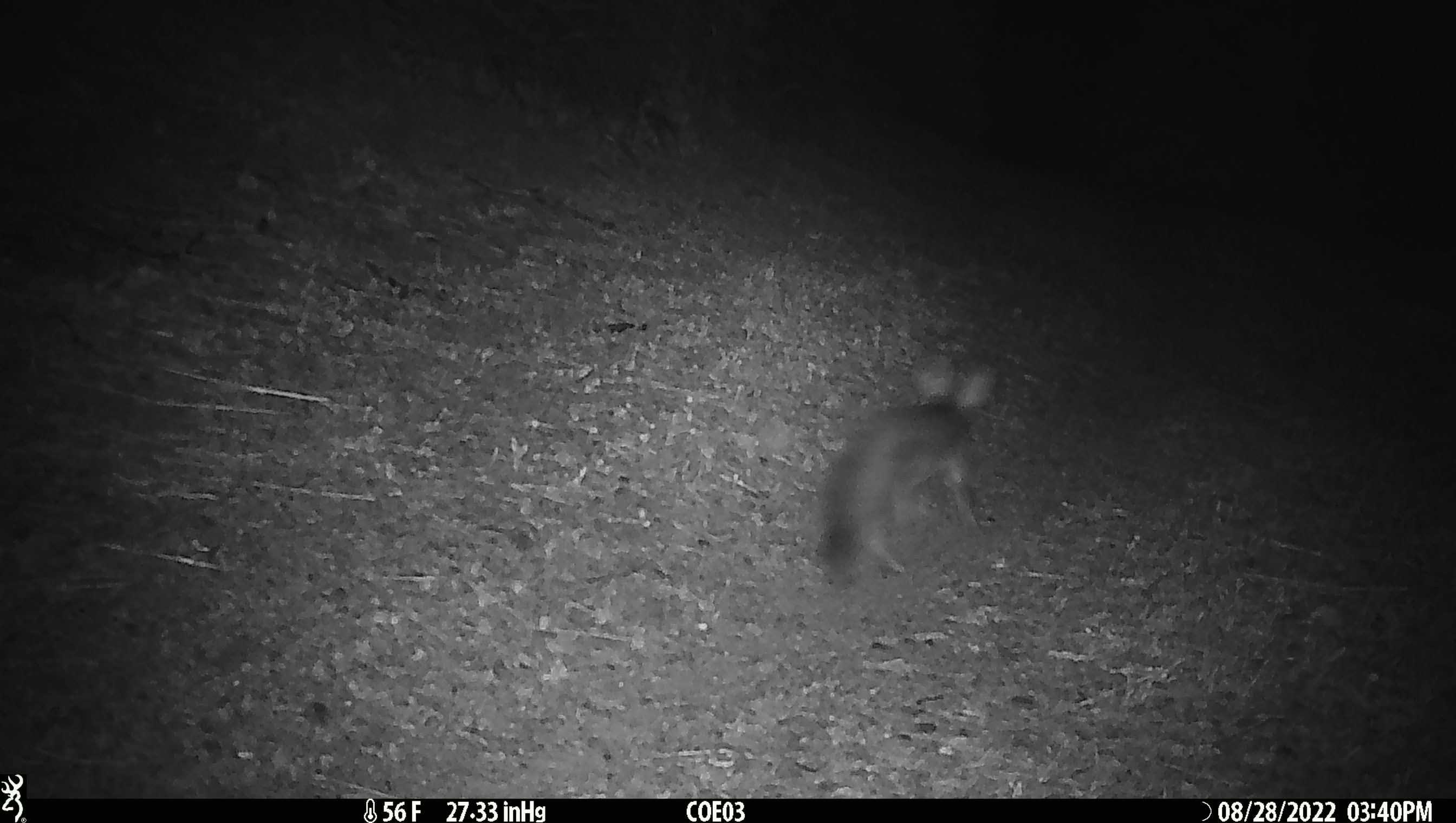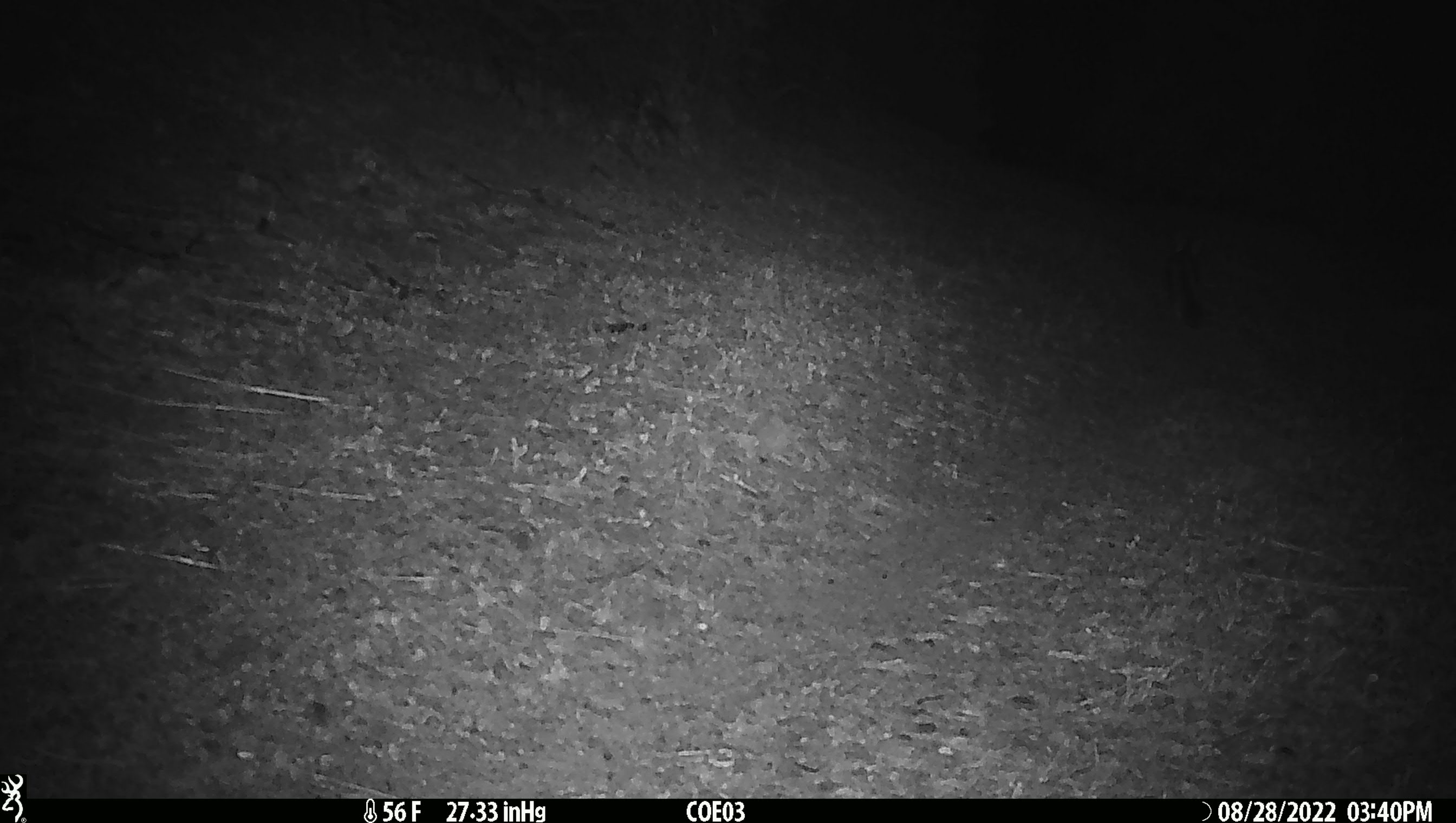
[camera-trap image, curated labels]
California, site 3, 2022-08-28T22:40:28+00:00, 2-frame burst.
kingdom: Animalia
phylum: Chordata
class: Mammalia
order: Carnivora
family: Canidae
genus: Urocyon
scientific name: Urocyon cinereoargenteus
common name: gray fox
Gray fox (Urocyon cinereoargenteus).